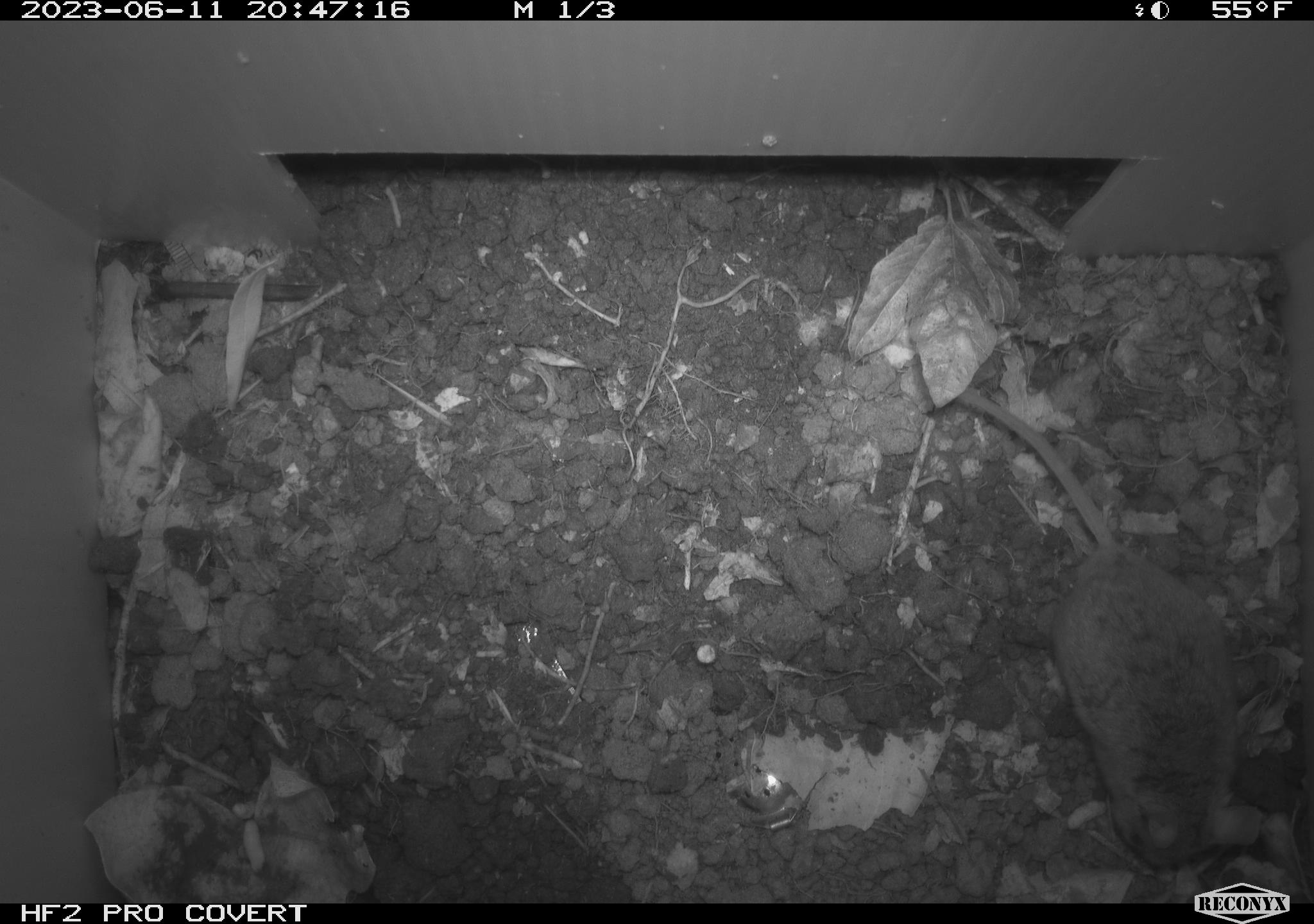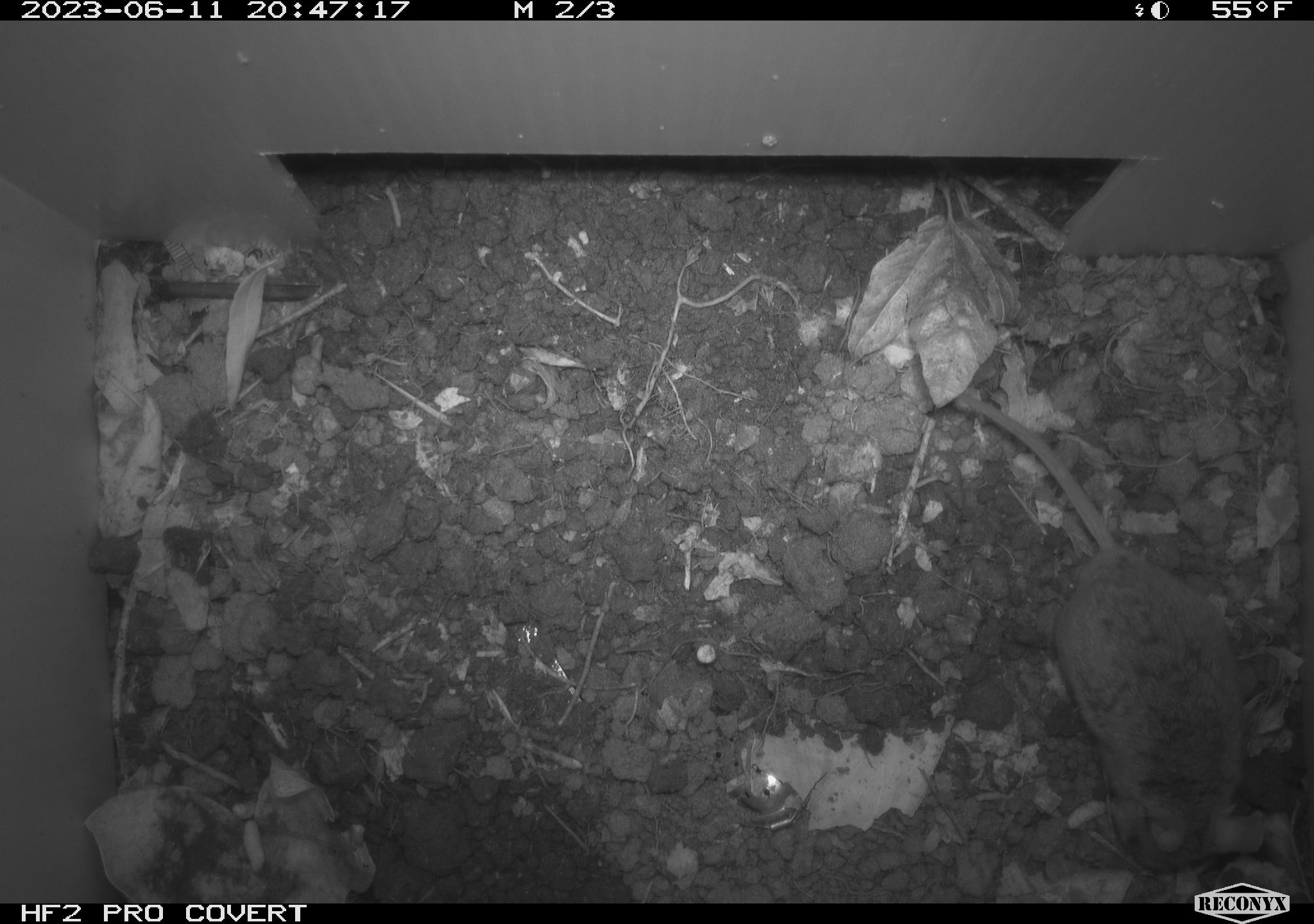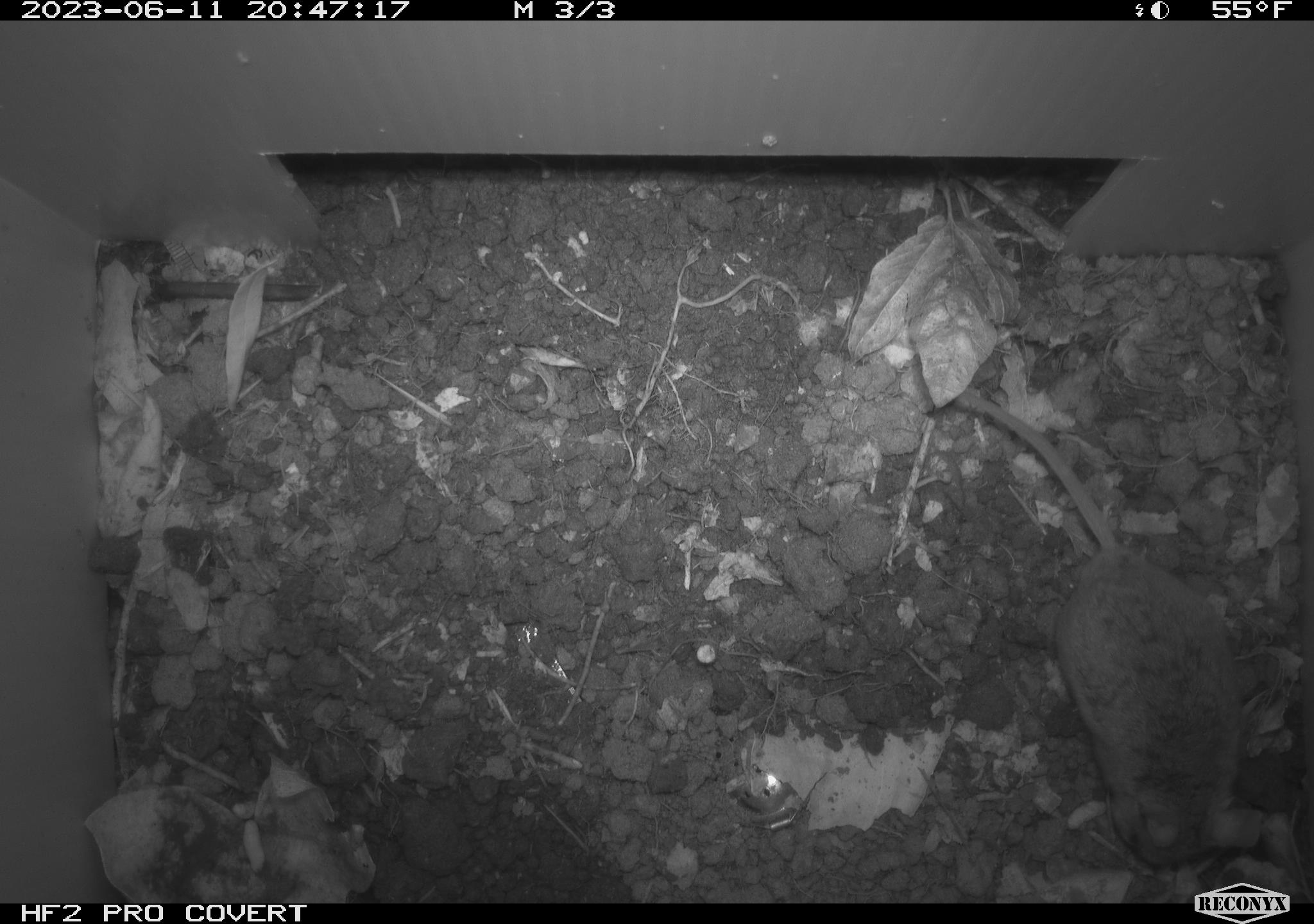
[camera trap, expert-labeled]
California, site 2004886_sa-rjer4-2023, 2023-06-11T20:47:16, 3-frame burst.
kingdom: Animalia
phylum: Chordata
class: Mammalia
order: Rodentia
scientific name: Rodentia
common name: mouse species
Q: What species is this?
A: Mouse species (Rodentia).